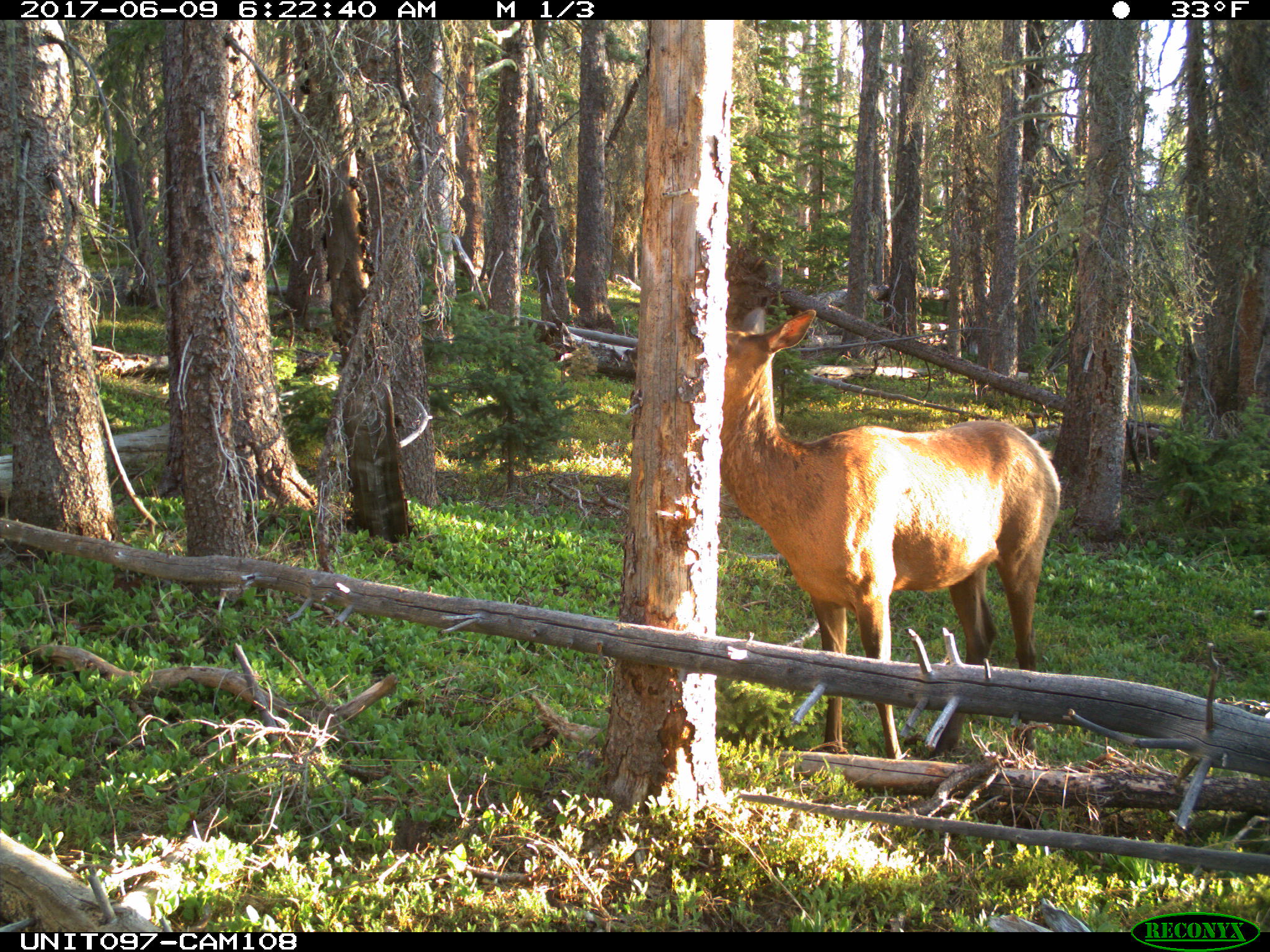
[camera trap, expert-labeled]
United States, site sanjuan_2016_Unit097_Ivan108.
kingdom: Animalia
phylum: Chordata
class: Mammalia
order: Artiodactyla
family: Cervidae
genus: Cervus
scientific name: Cervus elaphus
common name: red deer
Cervus elaphus (red deer).